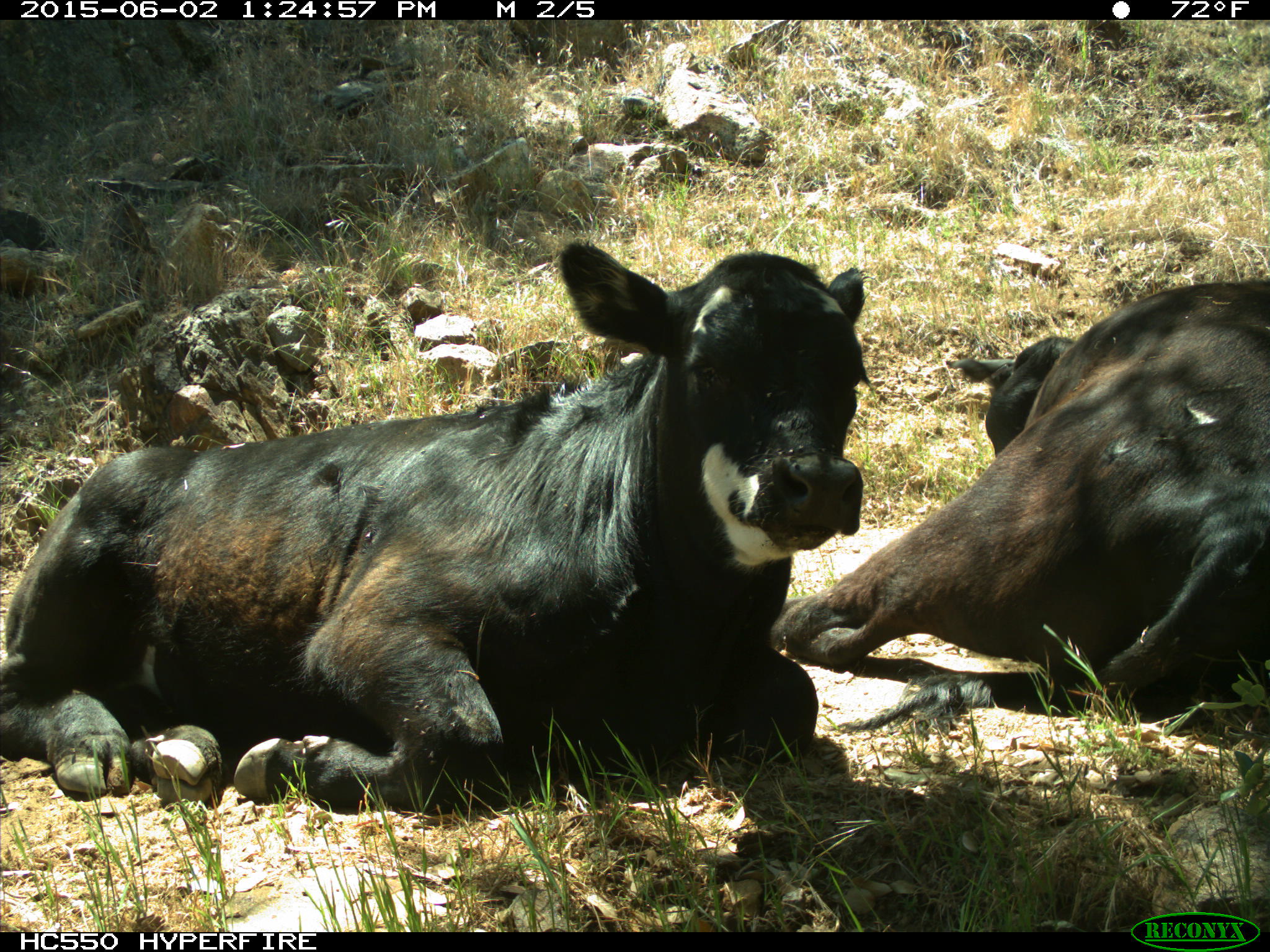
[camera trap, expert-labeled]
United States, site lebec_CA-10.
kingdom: Animalia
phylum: Chordata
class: Mammalia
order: Artiodactyla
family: Bovidae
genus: Bos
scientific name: Bos taurus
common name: domestic cow